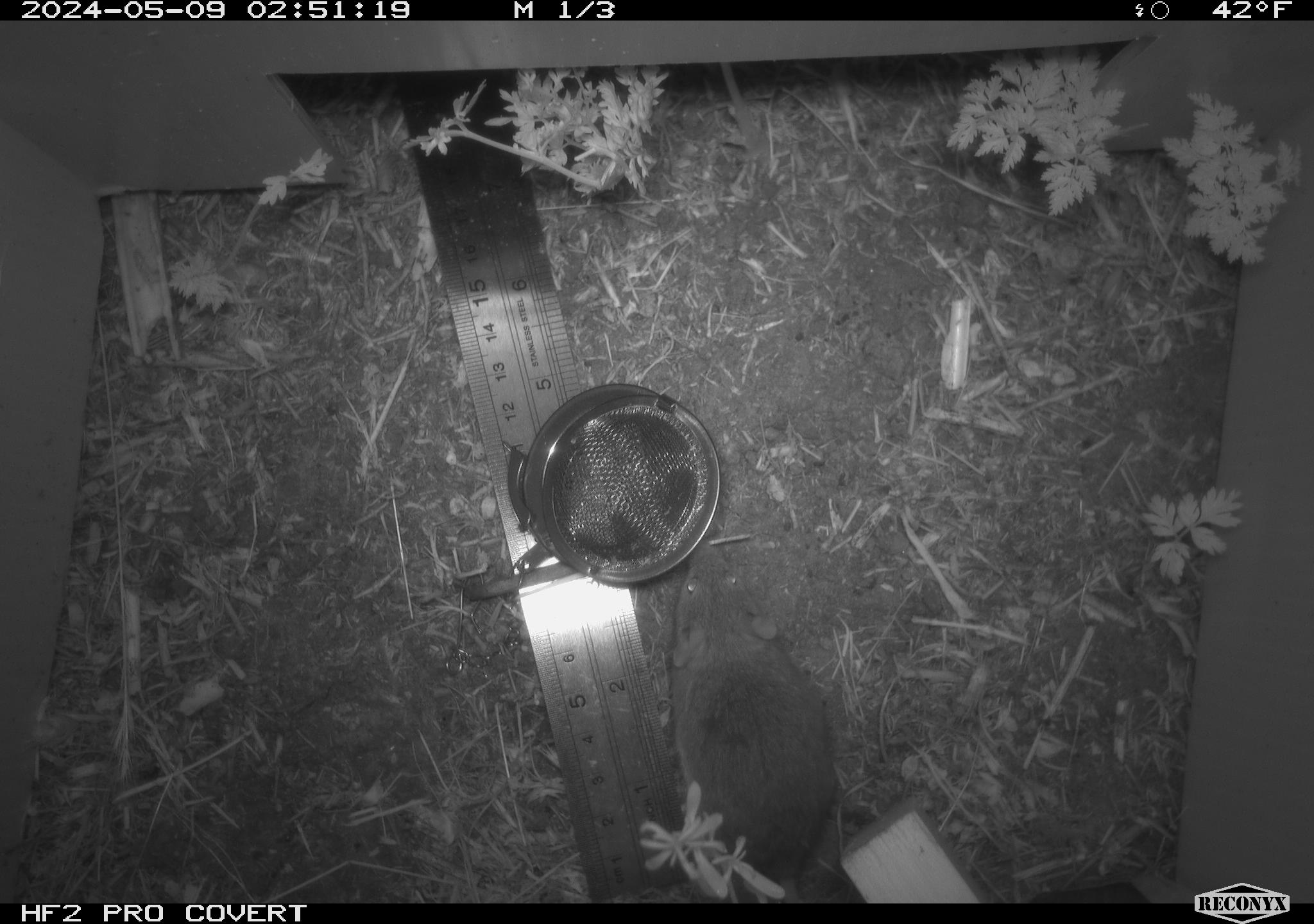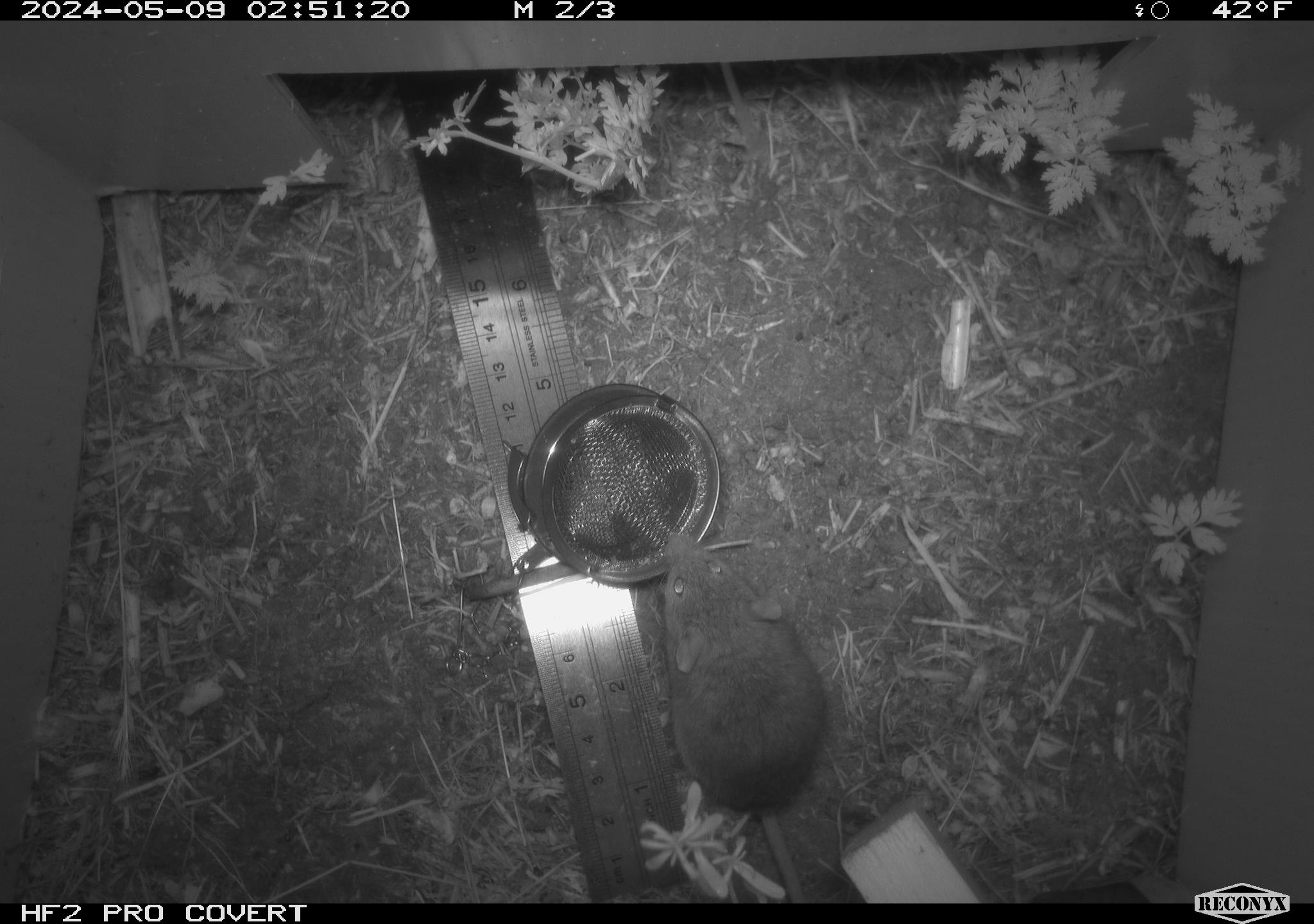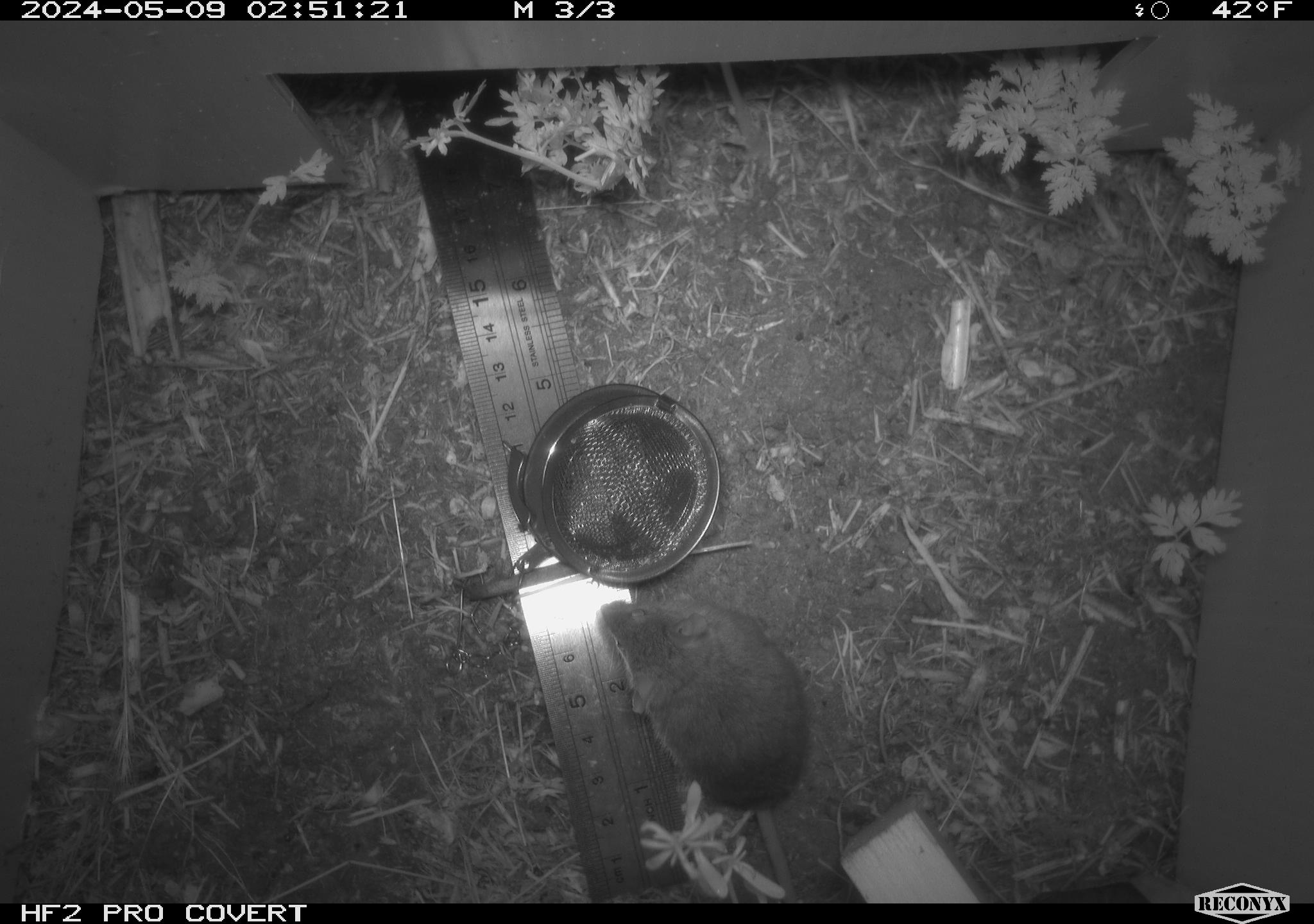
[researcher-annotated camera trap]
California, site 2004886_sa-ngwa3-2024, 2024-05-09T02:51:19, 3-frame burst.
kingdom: Animalia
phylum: Chordata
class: Mammalia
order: Rodentia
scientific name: Rodentia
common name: mouse species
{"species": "mouse species (Rodentia)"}